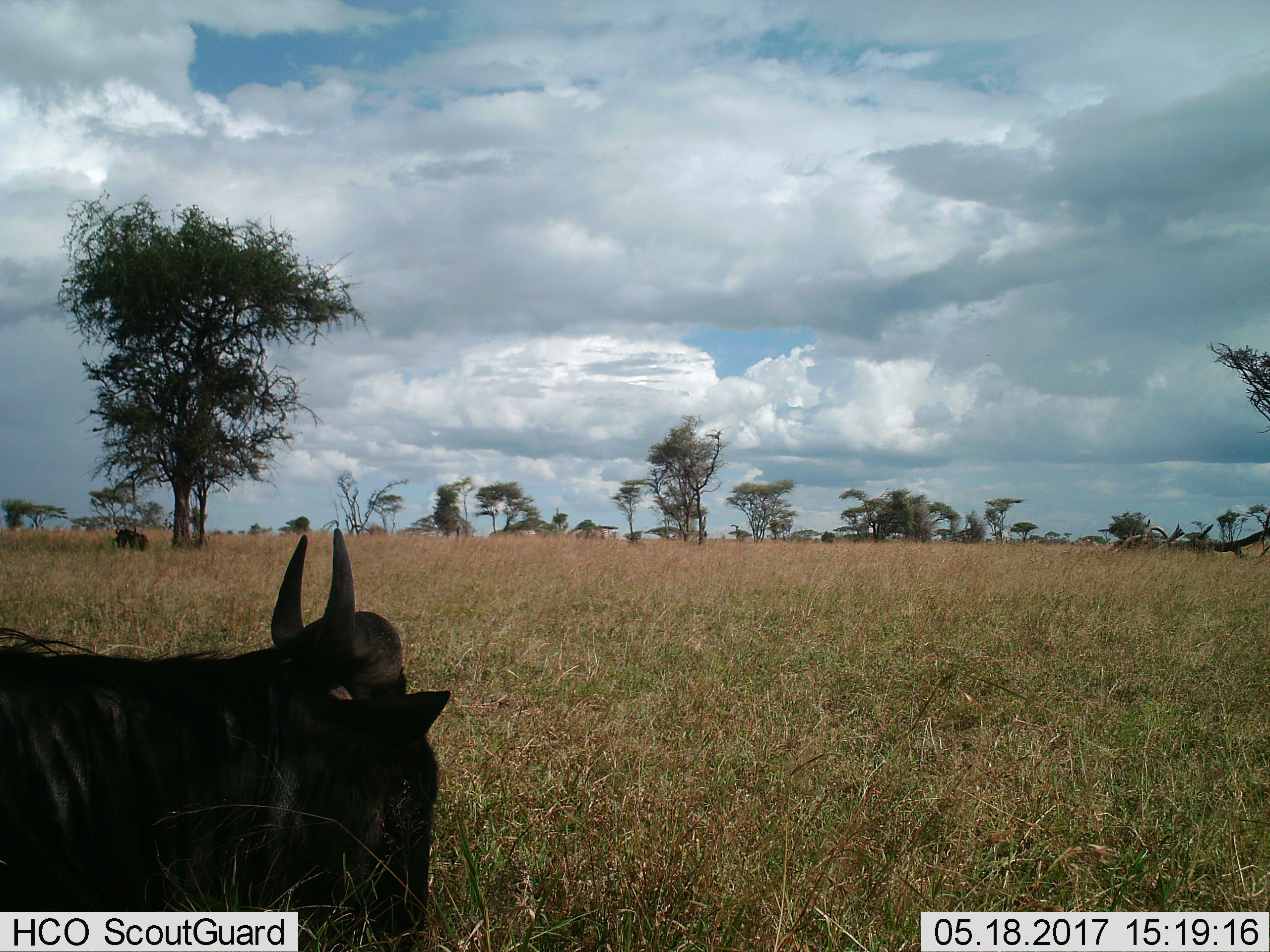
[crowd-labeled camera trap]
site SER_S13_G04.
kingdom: Animalia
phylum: Chordata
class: Mammalia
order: Artiodactyla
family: Bovidae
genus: Connochaetes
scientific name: Connochaetes taurinus taurinus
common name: blue wildebeest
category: wildebeestblue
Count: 2.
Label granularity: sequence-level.